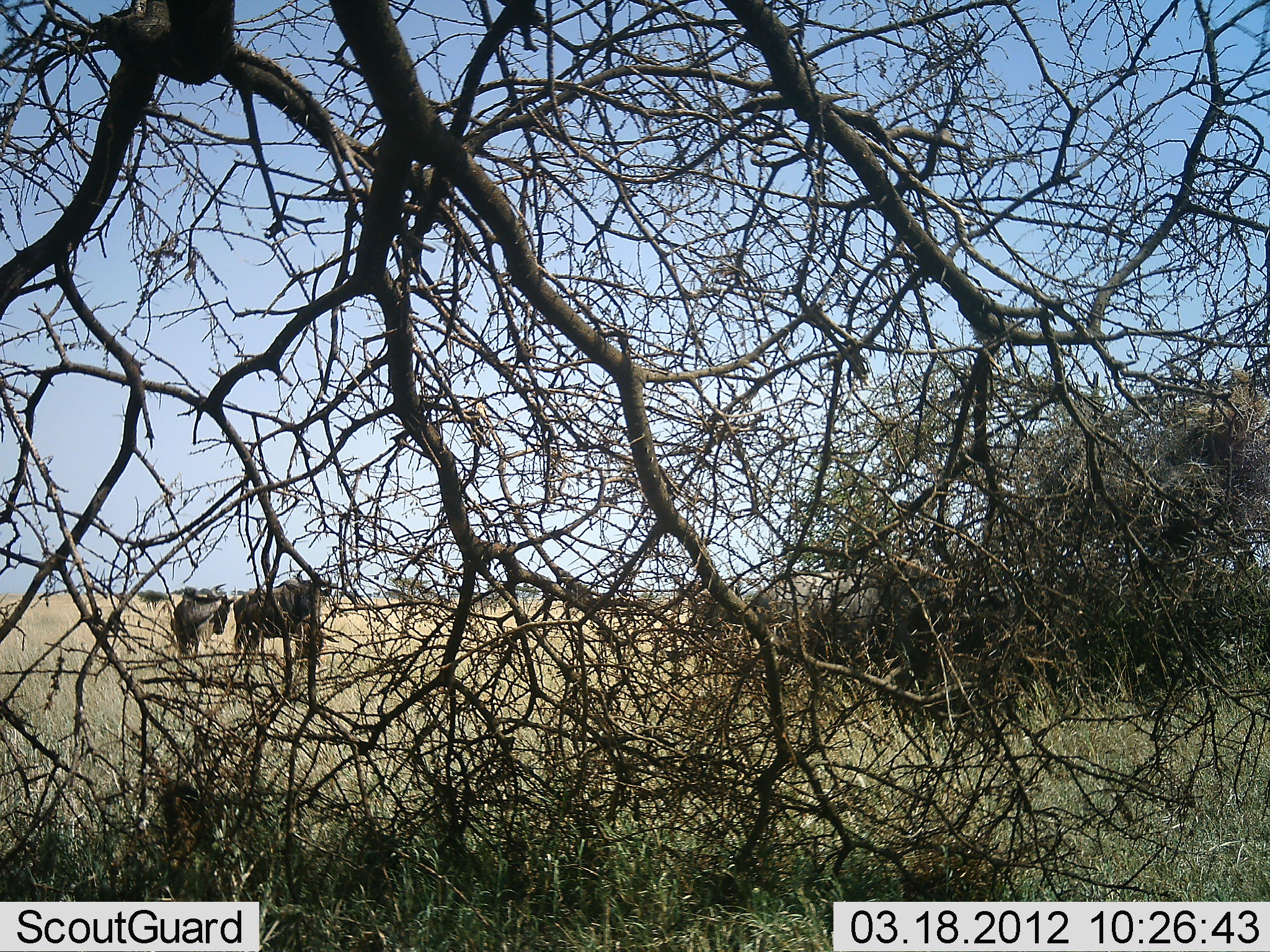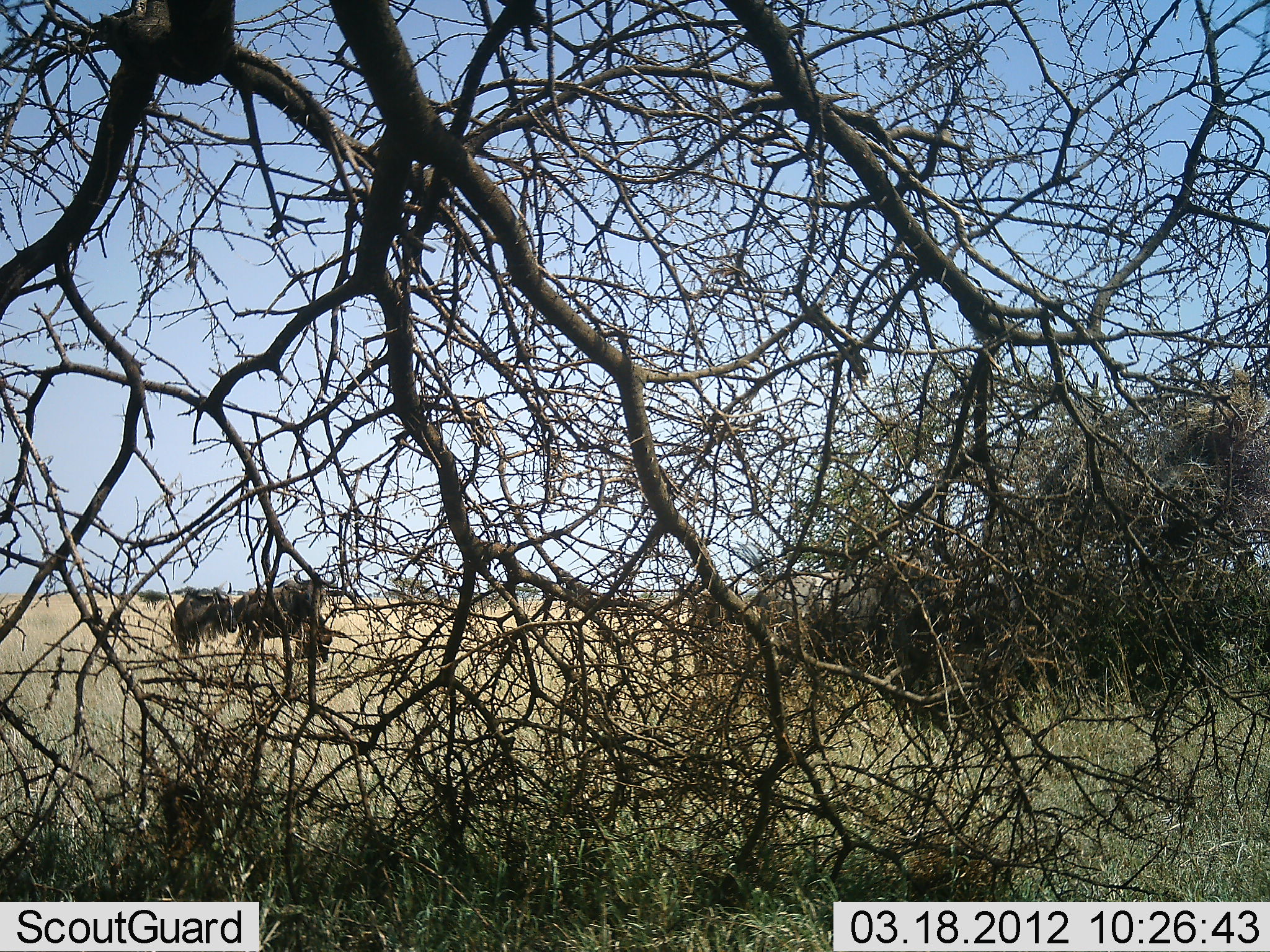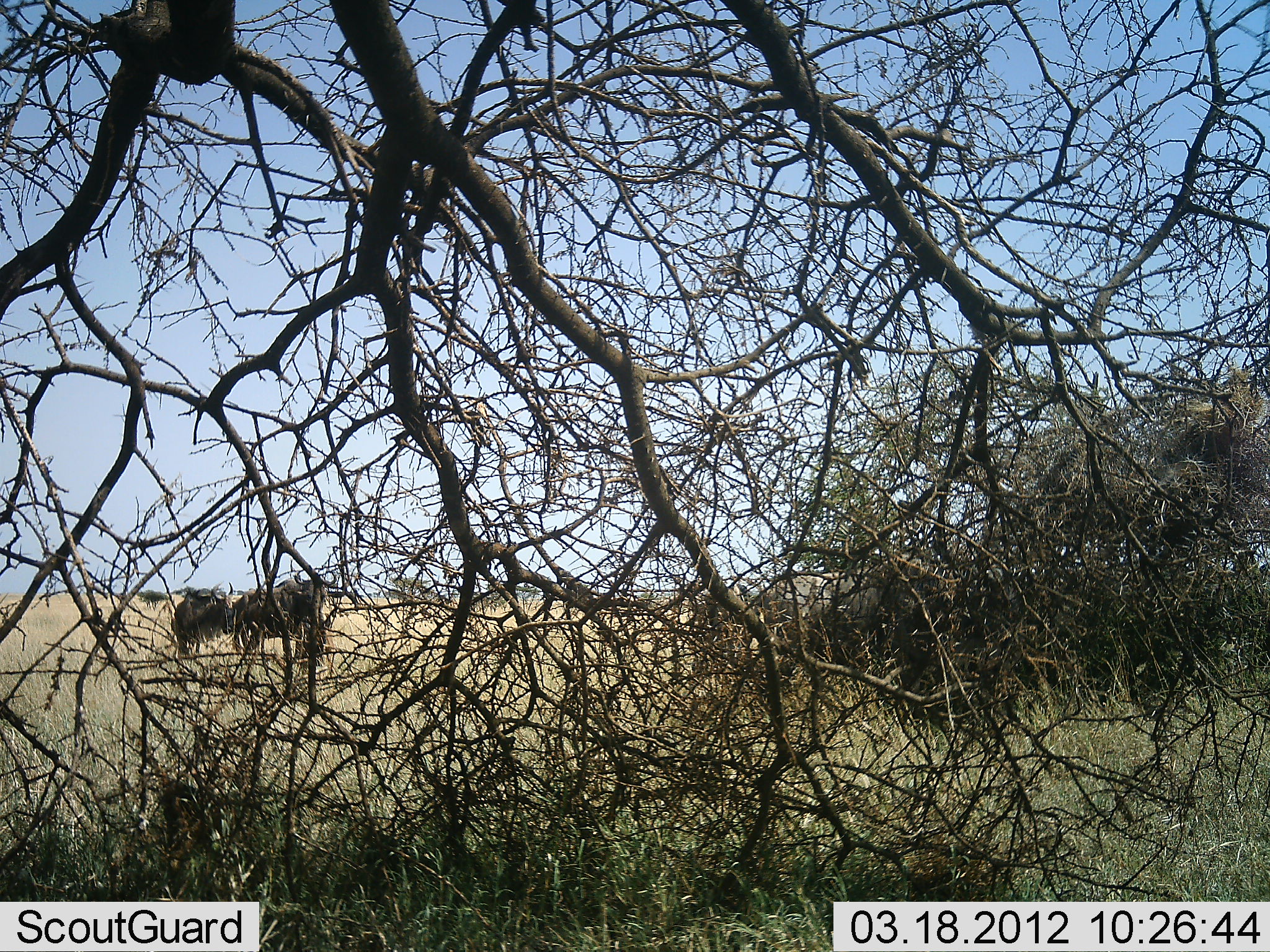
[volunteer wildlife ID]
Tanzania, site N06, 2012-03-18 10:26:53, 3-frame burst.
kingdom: Animalia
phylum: Chordata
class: Mammalia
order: Artiodactyla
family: Bovidae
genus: Connochaetes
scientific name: Connochaetes taurinus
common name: blue wildebeest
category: wildebeest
Wildebeest (blue wildebeest) (Connochaetes taurinus), count 3. Behavior (volunteer vote fractions): standing 75%, resting 4%, moving 7%, interacting 0%. Young present (vote fraction): 4%. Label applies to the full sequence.